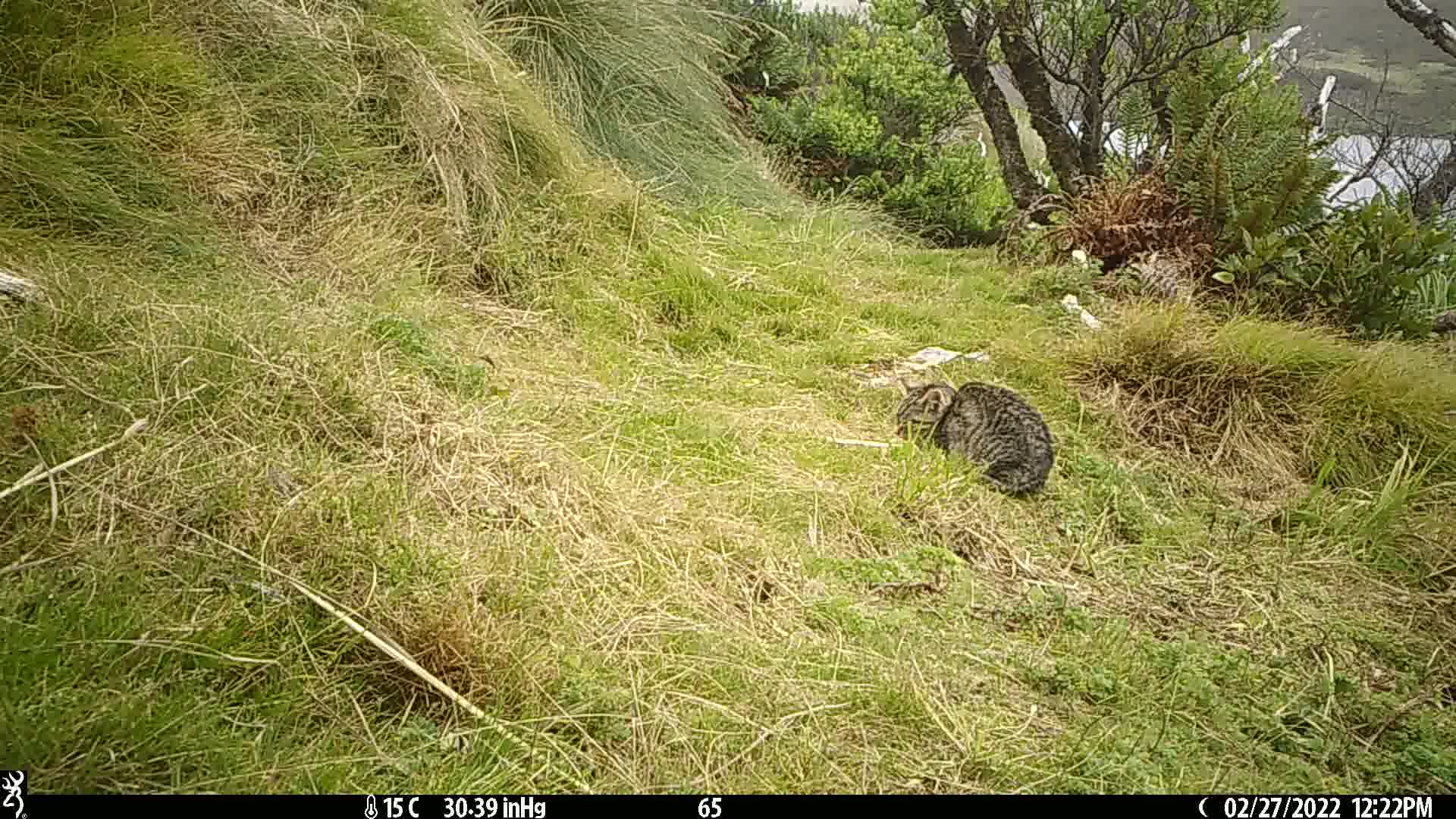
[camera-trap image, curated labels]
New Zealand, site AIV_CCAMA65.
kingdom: Animalia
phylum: Chordata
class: Mammalia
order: Carnivora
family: Felidae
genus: Felis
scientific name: Felis catus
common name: domestic cat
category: cat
Cat (domestic cat) (Felis catus).